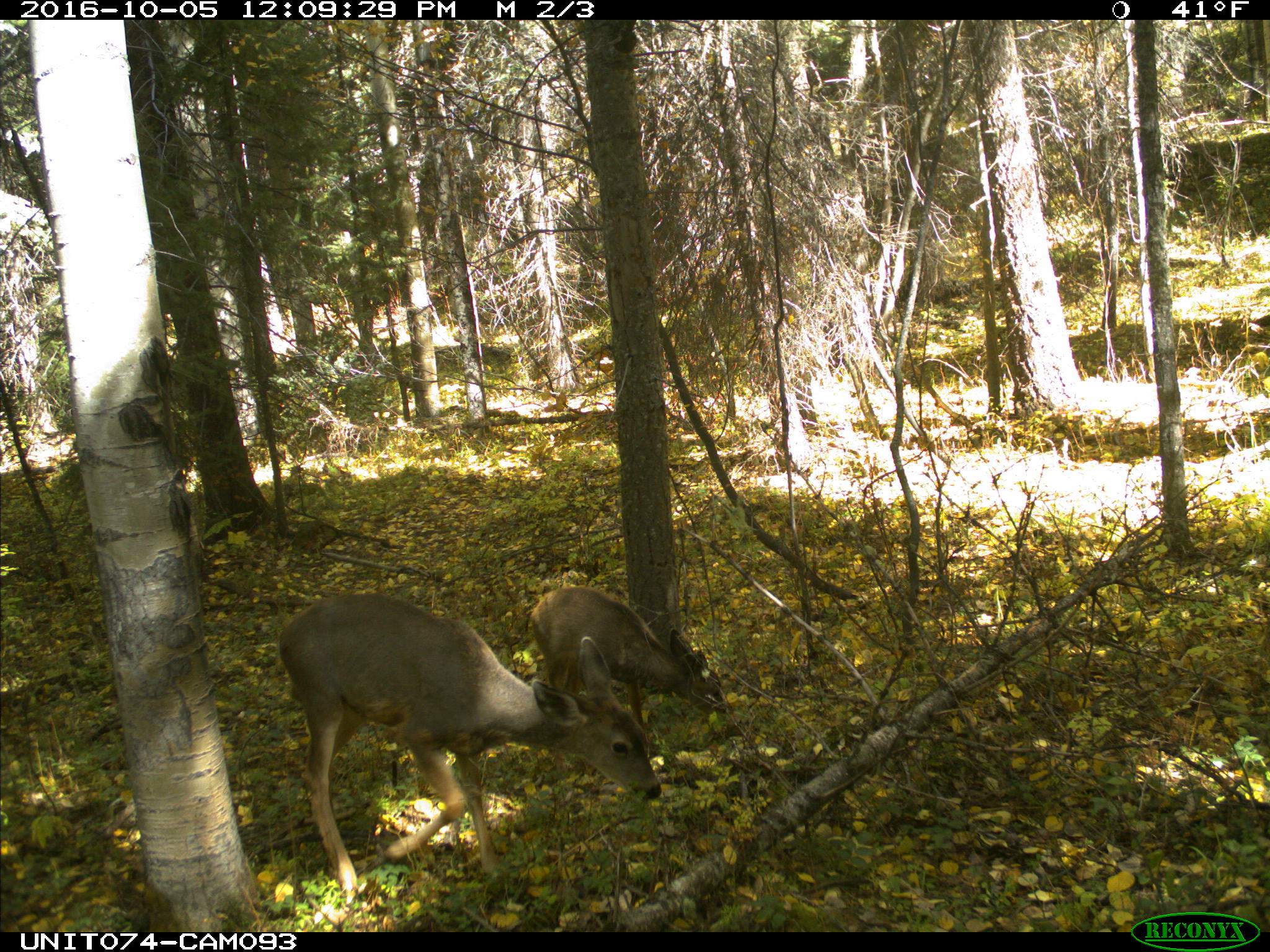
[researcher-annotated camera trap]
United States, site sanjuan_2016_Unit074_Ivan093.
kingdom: Animalia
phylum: Chordata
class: Mammalia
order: Artiodactyla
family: Cervidae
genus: Odocoileus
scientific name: Odocoileus hemionus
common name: mule deer